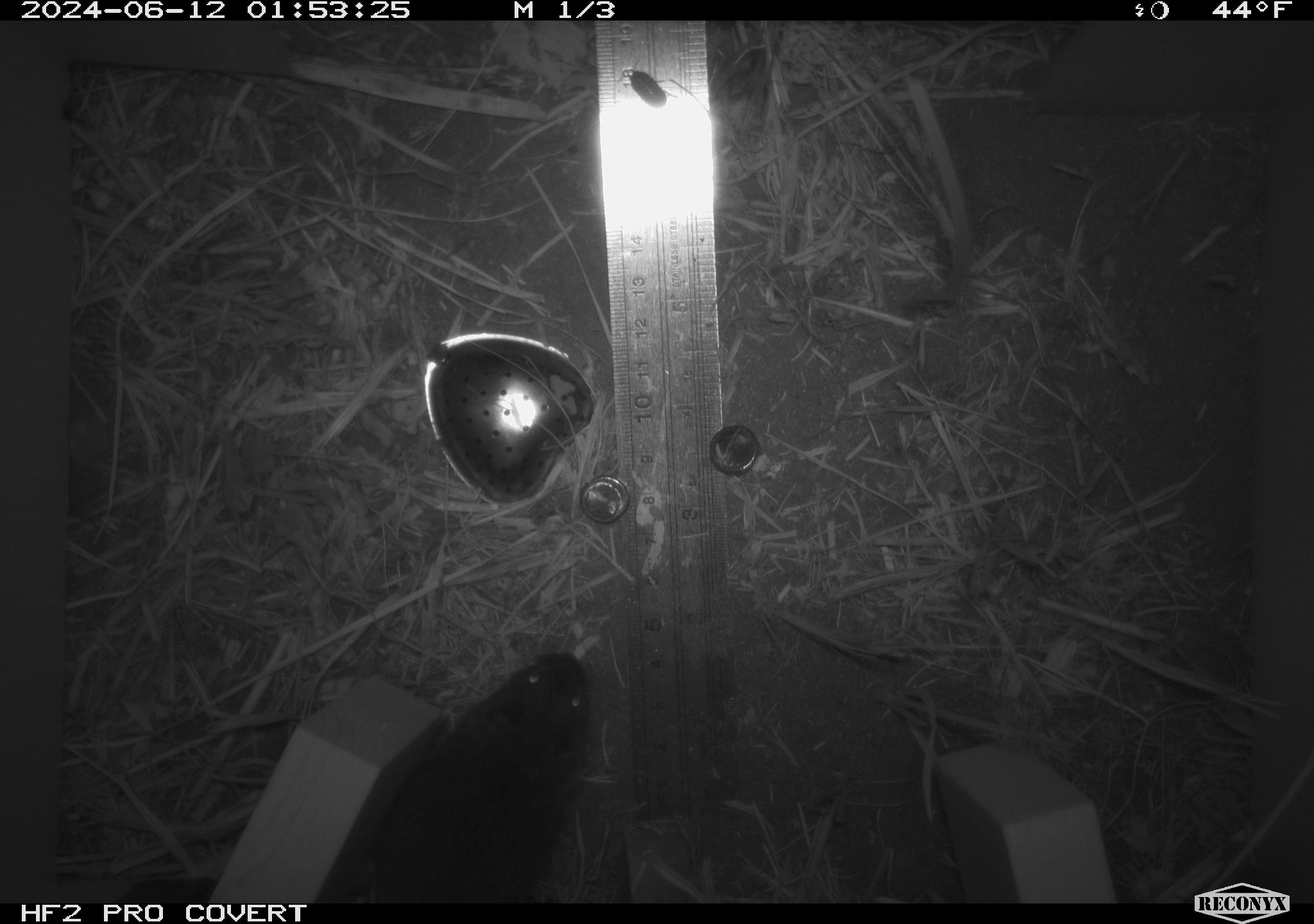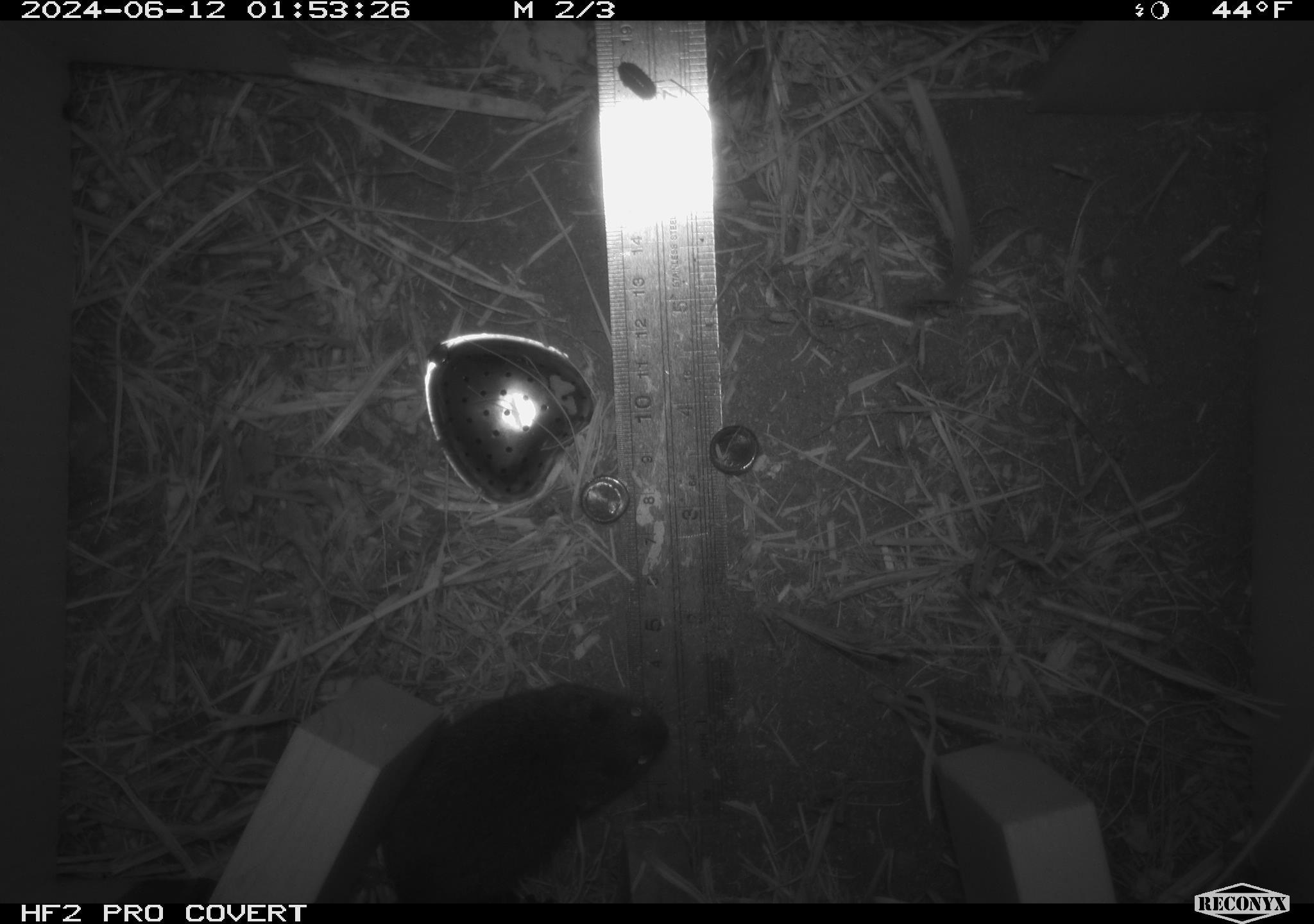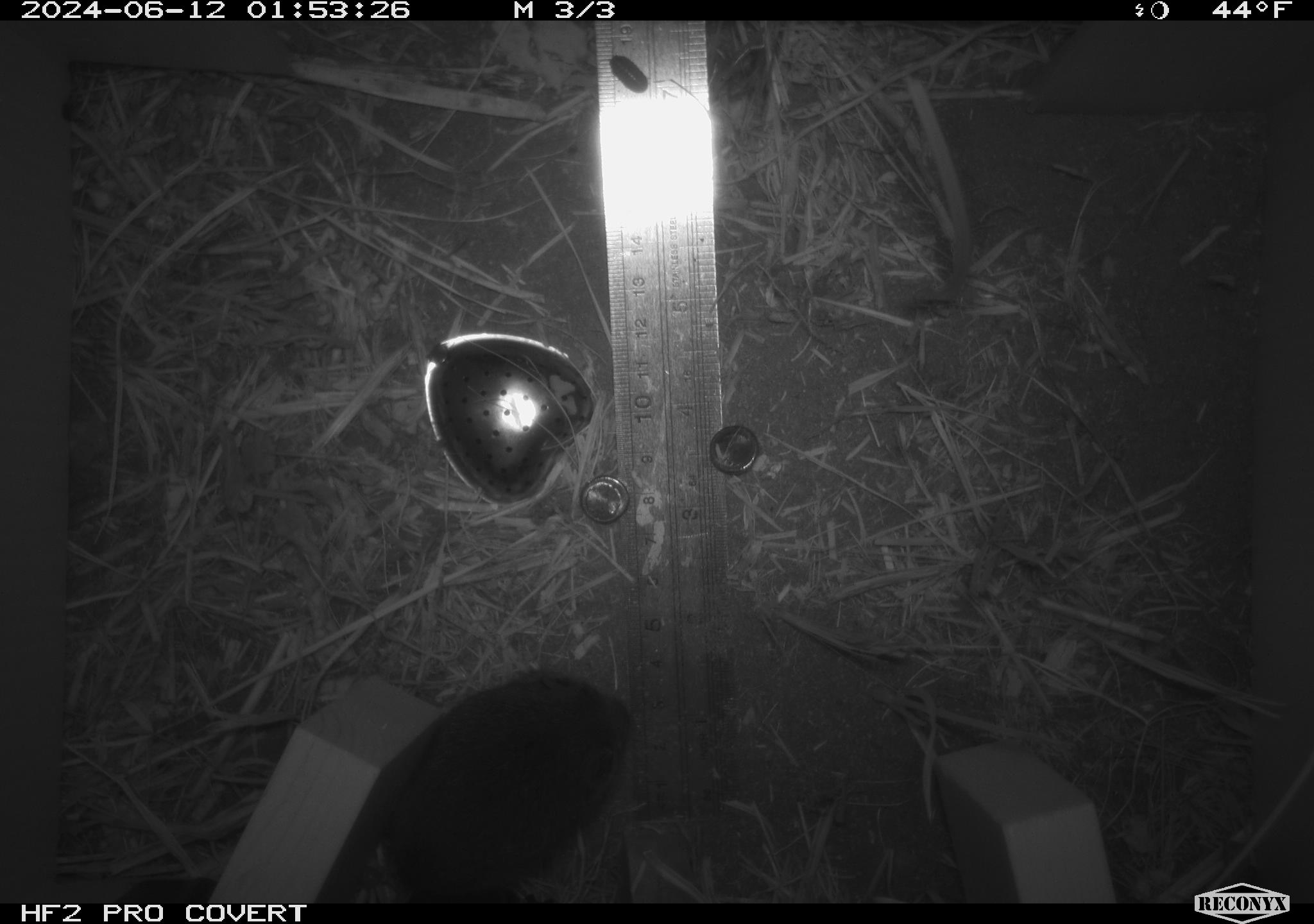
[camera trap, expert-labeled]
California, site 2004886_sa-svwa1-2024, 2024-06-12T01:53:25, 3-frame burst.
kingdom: Animalia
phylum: Chordata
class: Mammalia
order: Rodentia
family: Cricetidae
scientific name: Arvicolinae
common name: voles, lemmings, and muskrats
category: arvicolinae subfamily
Arvicolinae subfamily (voles, lemmings, and muskrats) (Arvicolinae).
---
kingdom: Animalia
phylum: Arthropoda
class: Malacostraca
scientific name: Malacostraca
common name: amphipods, crabs, isopods, krill, lobsters and shrimps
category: malacostracan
Malacostracan (amphipods, crabs, isopods, krill, lobsters and shrimps) (Malacostraca).